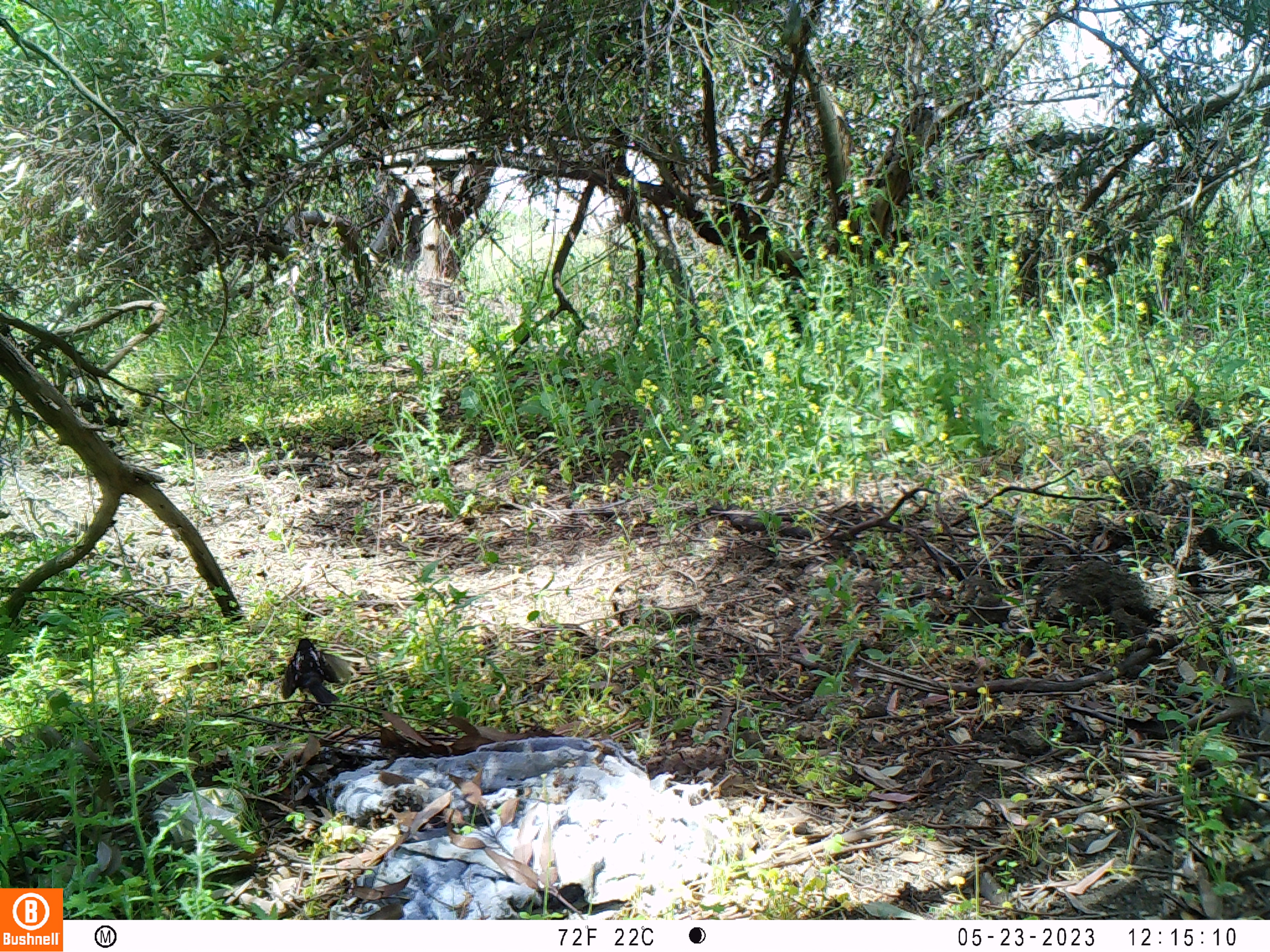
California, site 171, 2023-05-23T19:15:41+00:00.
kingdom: Animalia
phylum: Chordata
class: Aves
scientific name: Aves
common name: bird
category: unknown bird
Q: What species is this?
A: Unknown bird (bird) (Aves).